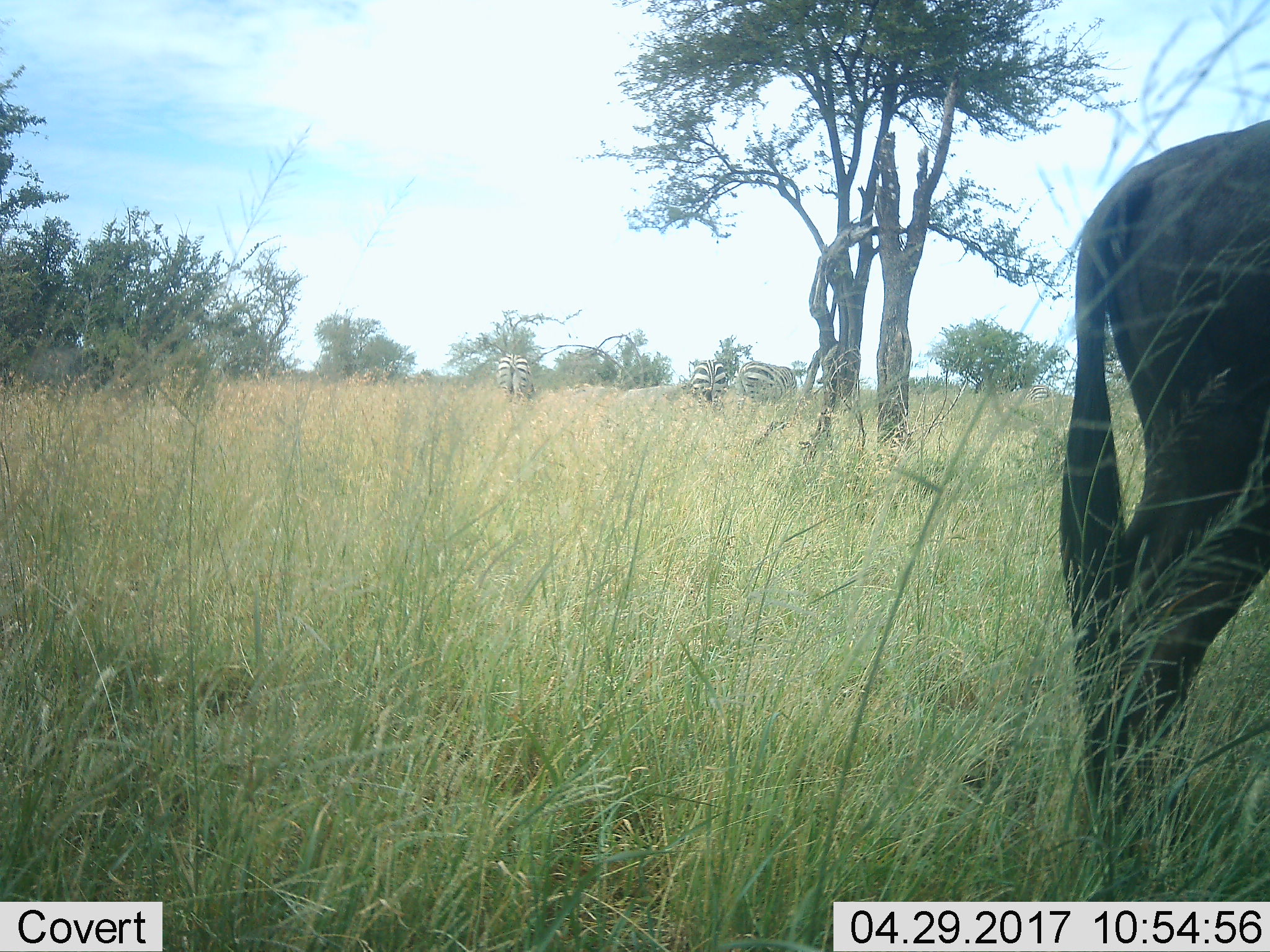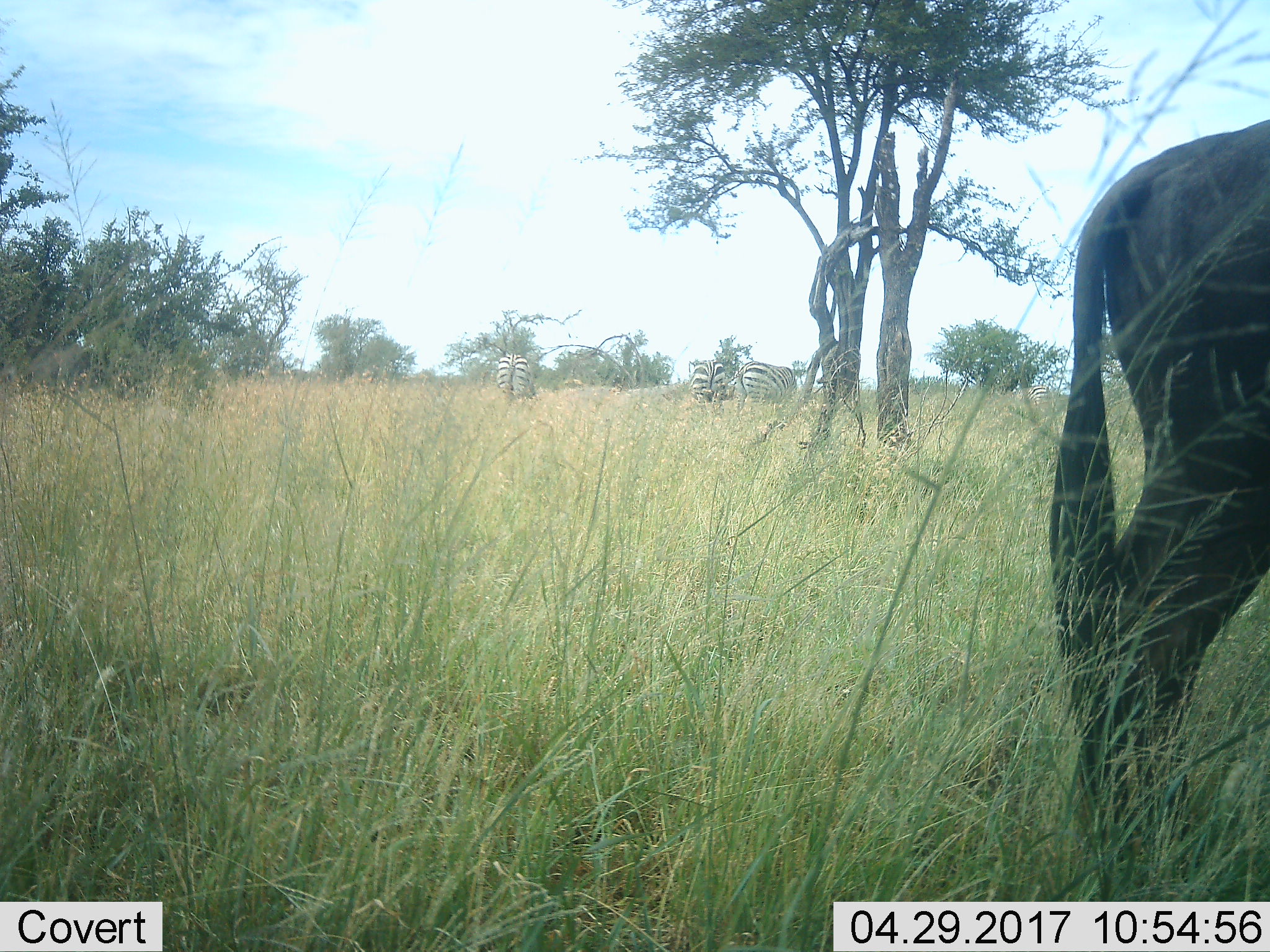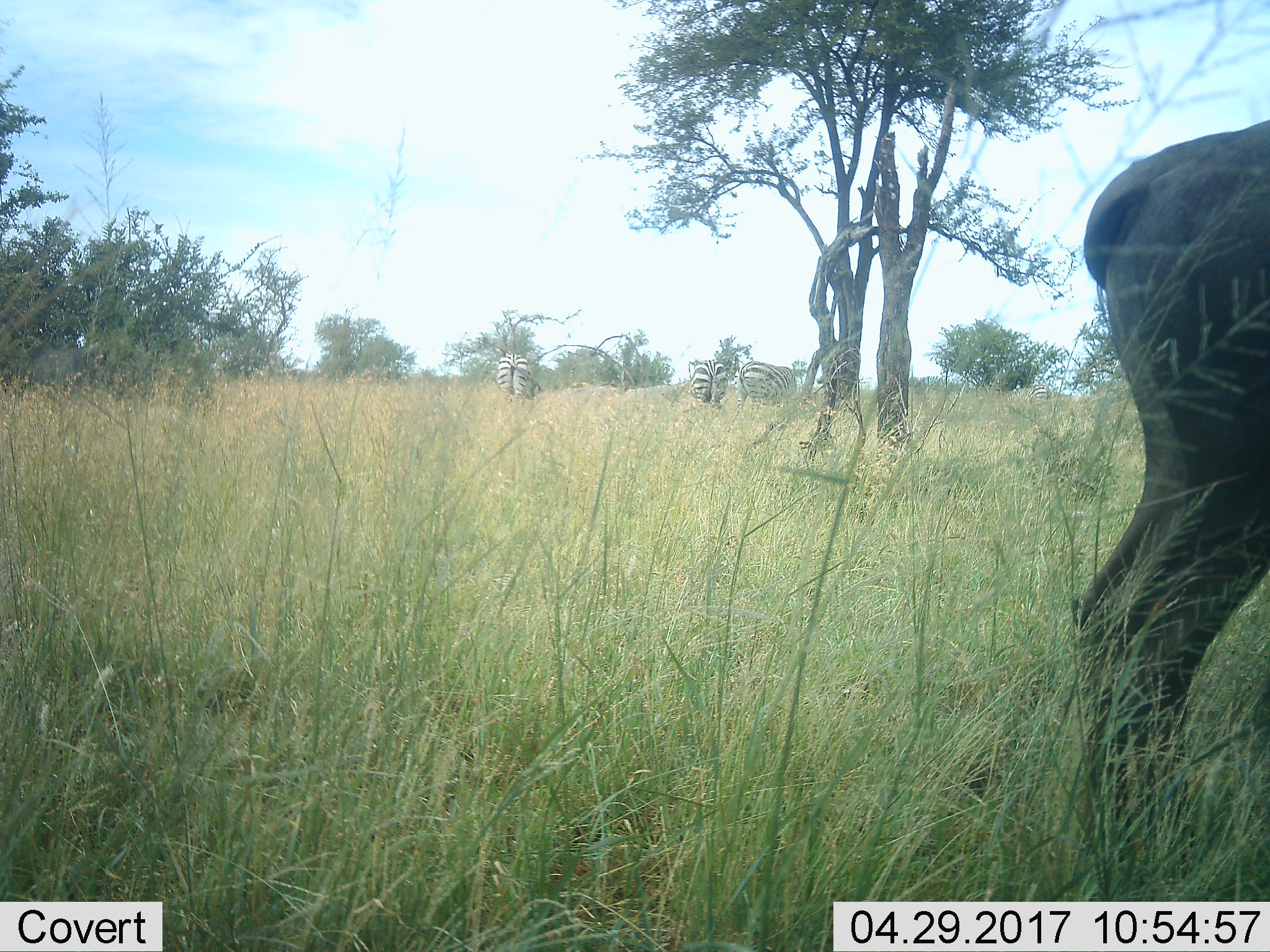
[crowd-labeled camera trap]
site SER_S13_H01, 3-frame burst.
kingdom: Animalia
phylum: Chordata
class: Mammalia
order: Artiodactyla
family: Bovidae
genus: Connochaetes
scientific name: Connochaetes taurinus taurinus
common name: blue wildebeest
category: wildebeestblue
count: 1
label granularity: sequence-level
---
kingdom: Animalia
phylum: Chordata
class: Mammalia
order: Perissodactyla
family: Equidae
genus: Equus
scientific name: Equus quagga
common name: plains zebra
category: zebraplains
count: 4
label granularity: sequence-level